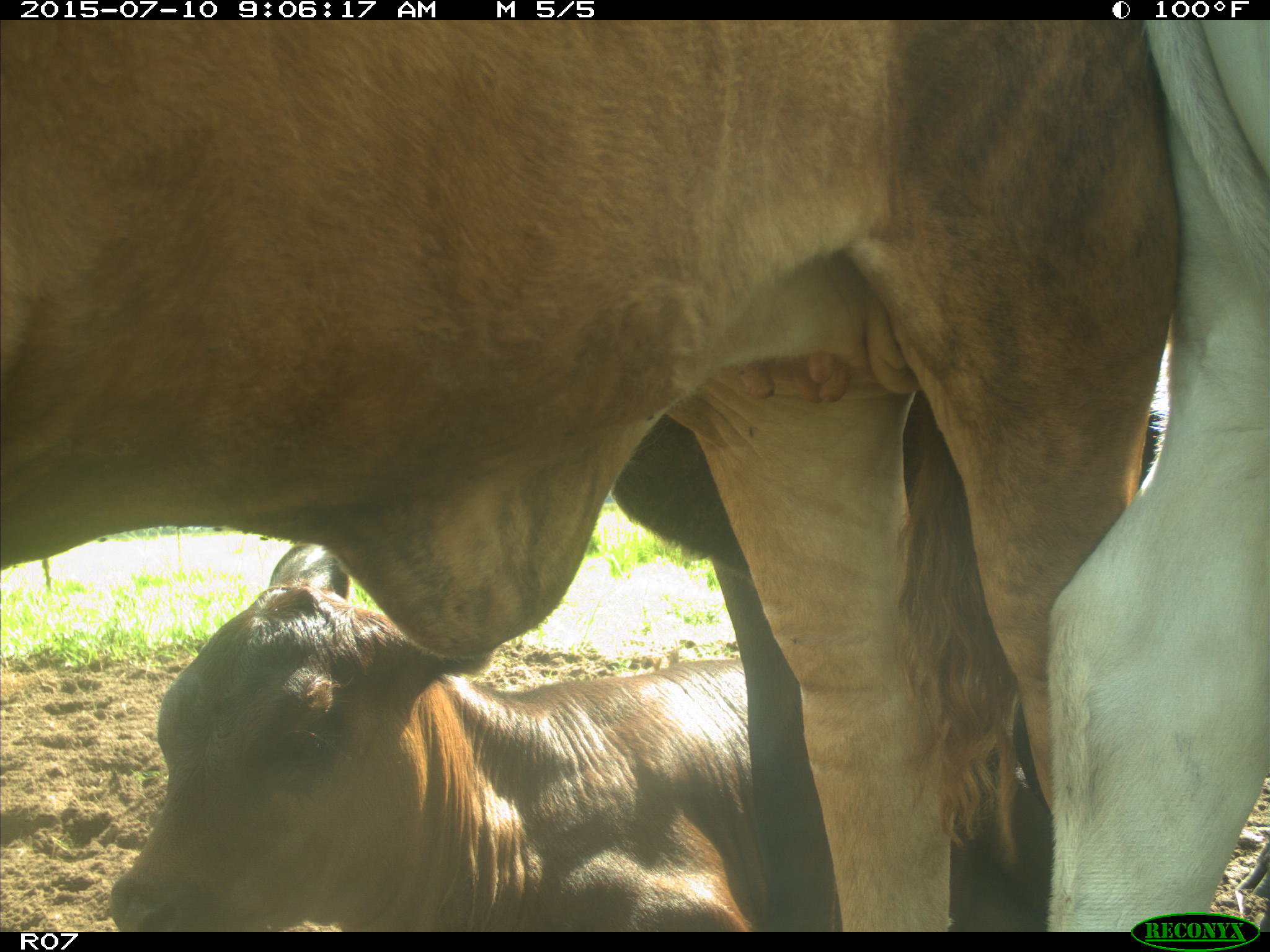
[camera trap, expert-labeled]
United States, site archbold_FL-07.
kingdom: Animalia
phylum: Chordata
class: Mammalia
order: Artiodactyla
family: Bovidae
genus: Bos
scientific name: Bos taurus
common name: domestic cow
Bos taurus (domestic cow).